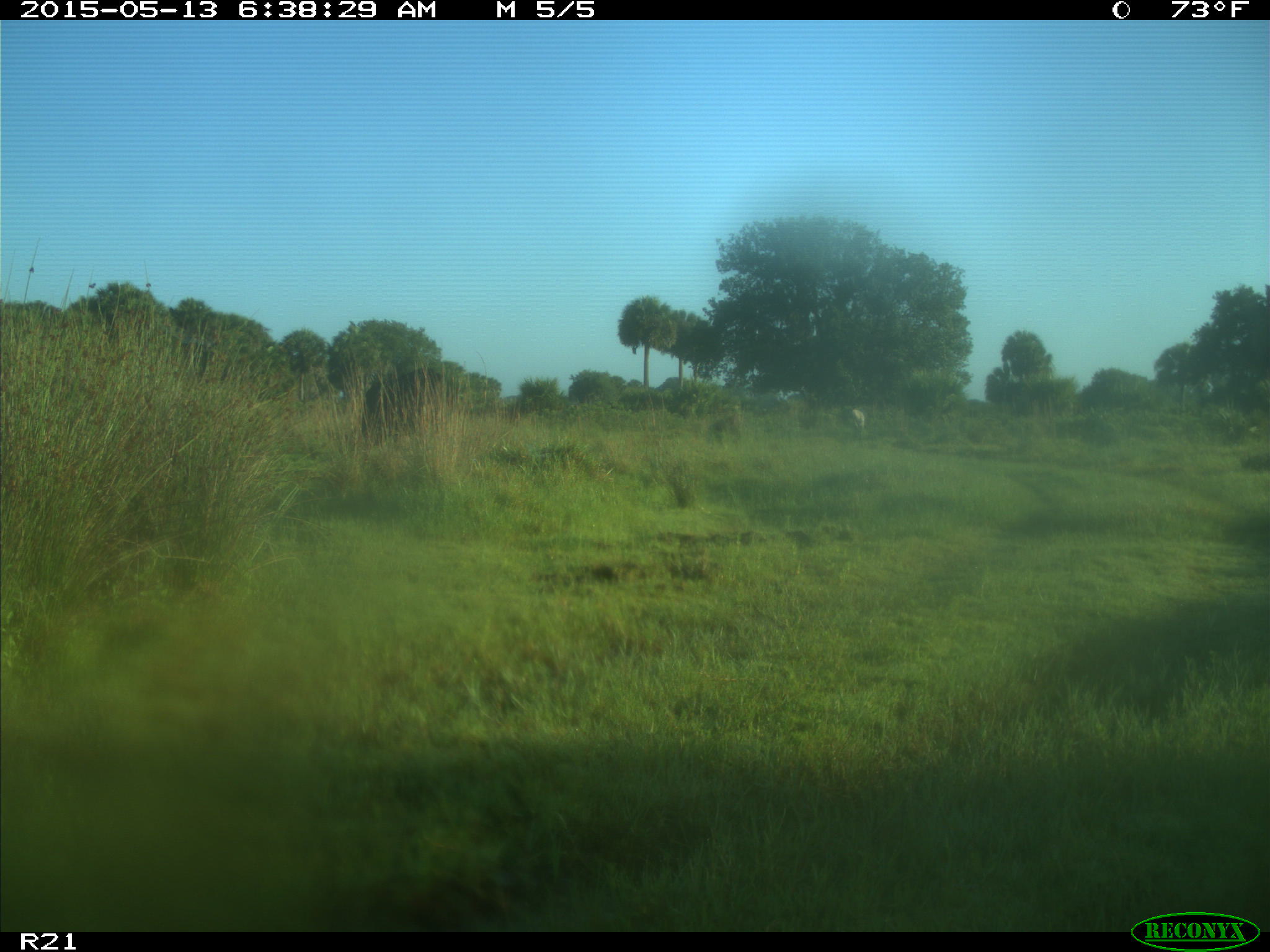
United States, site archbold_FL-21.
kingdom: Animalia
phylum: Chordata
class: Mammalia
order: Artiodactyla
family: Bovidae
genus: Bos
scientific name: Bos taurus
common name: domestic cow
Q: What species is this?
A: Bos taurus (domestic cow).